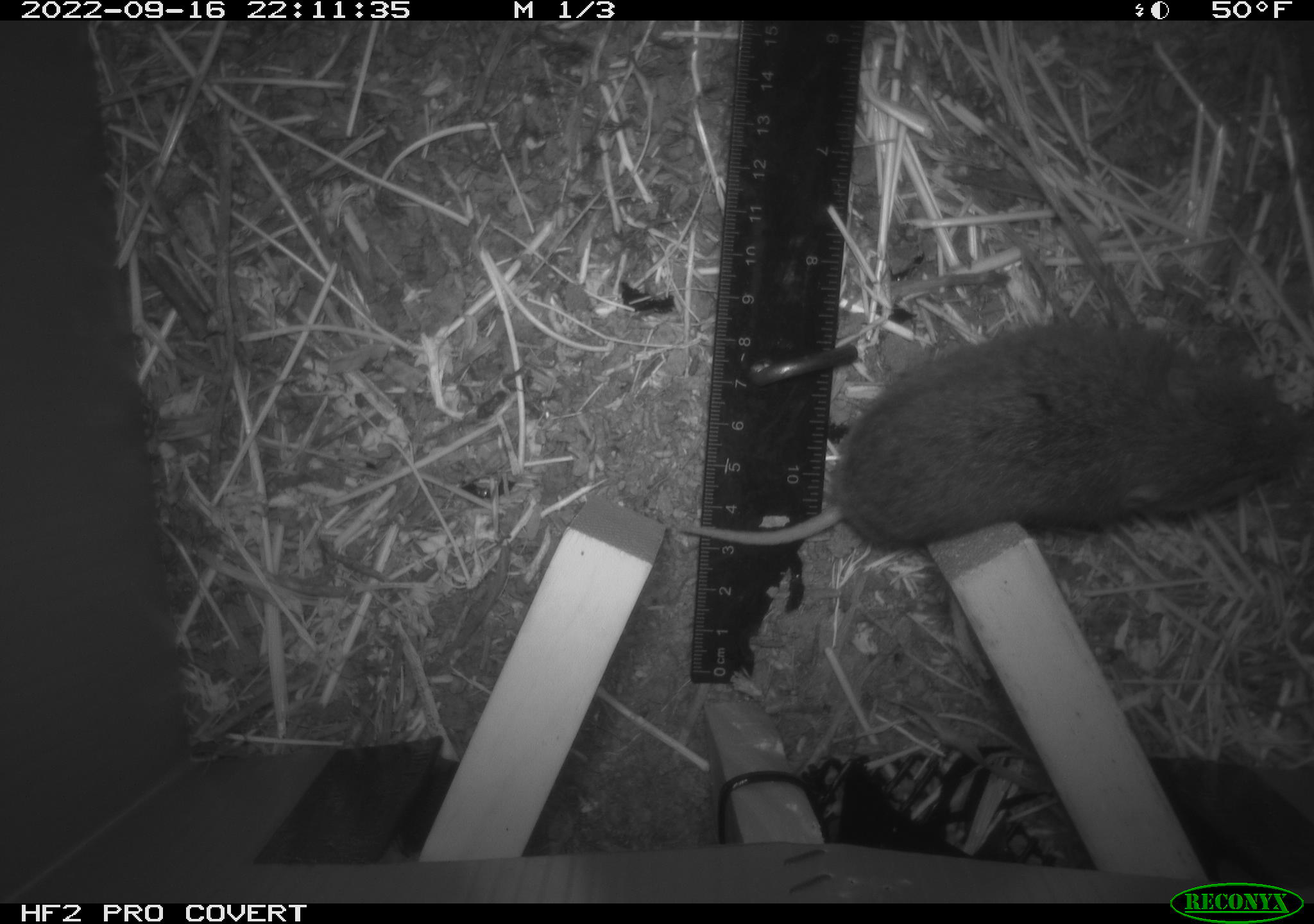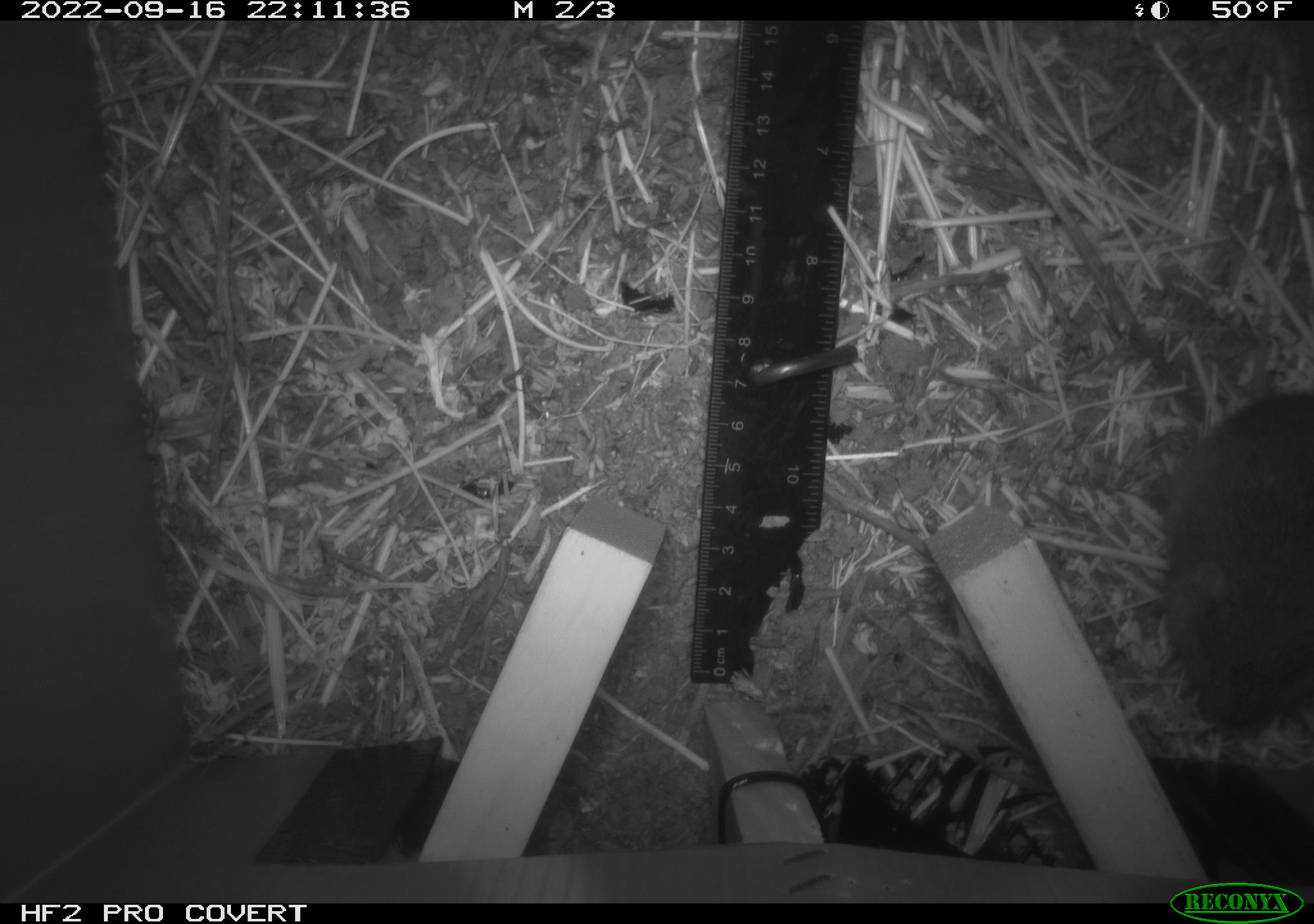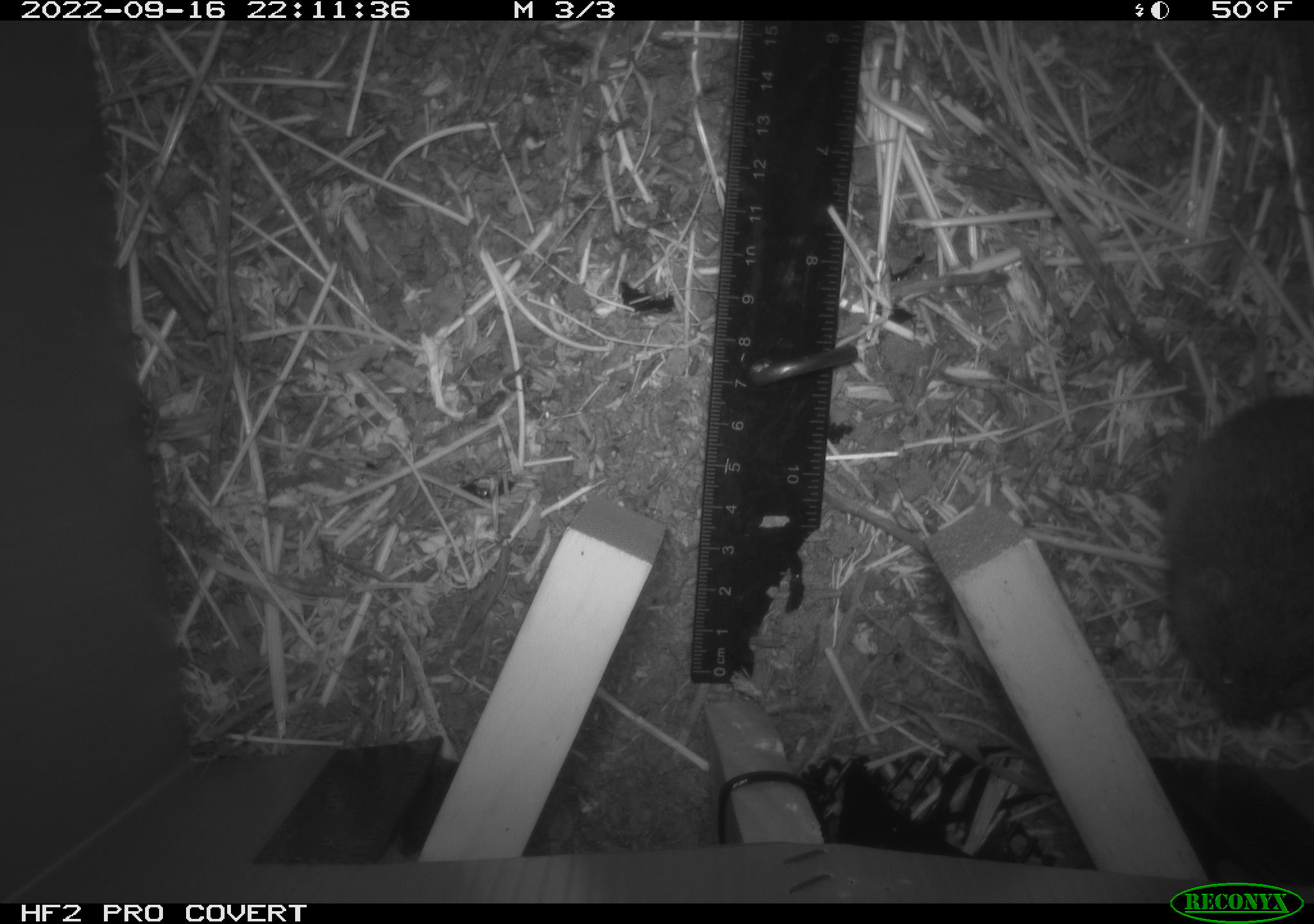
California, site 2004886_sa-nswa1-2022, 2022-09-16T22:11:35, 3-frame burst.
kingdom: Animalia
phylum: Chordata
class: Mammalia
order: Rodentia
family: Cricetidae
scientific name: Cricetidae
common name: hamsters, voles, lemmings, and allies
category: cricetidae family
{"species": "cricetidae family (hamsters, voles, lemmings, and allies) (Cricetidae)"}